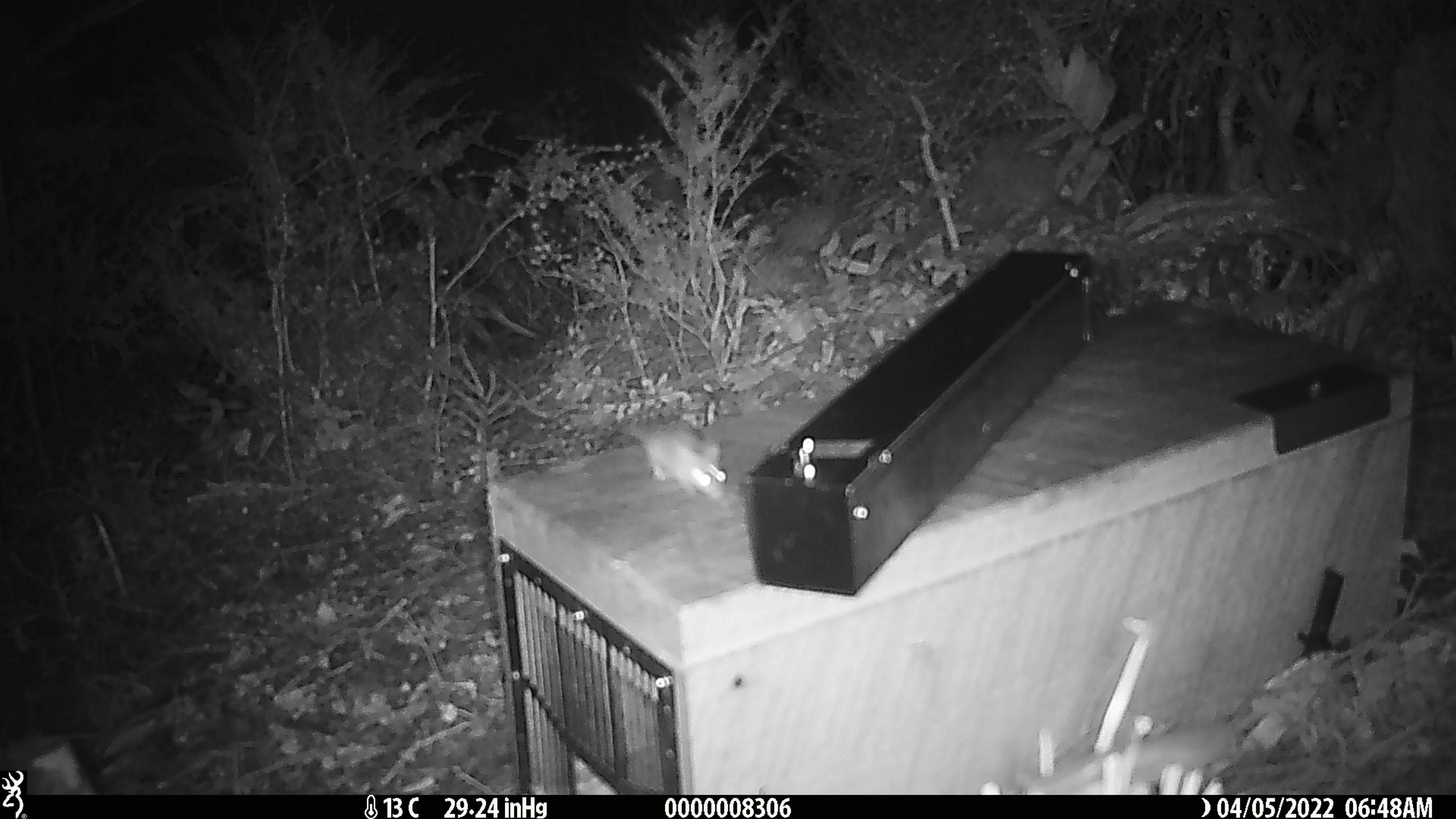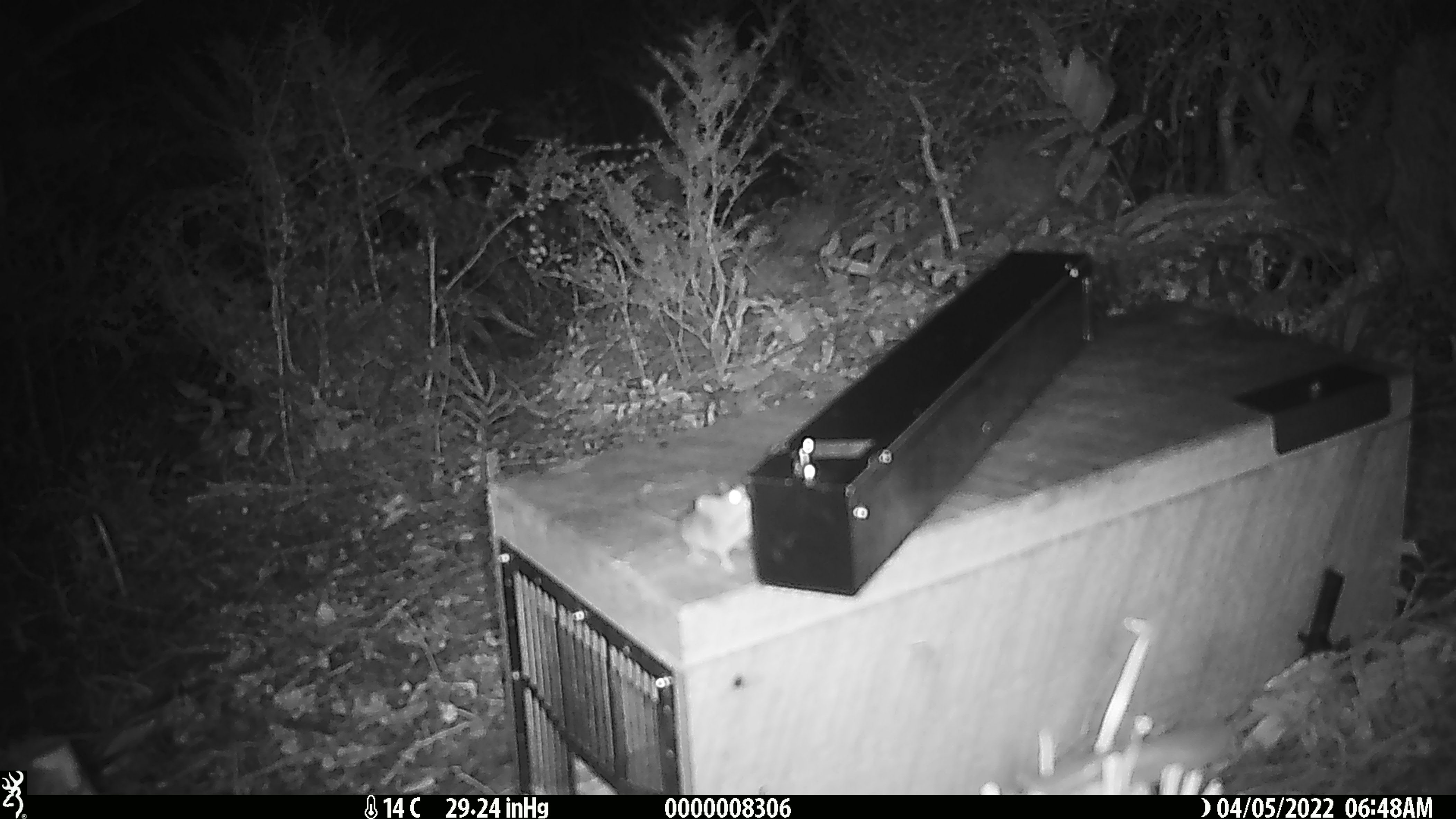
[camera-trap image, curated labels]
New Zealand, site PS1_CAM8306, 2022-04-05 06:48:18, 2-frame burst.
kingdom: Animalia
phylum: Chordata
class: Mammalia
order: Rodentia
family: Muridae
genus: Mus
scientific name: Mus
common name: mouse